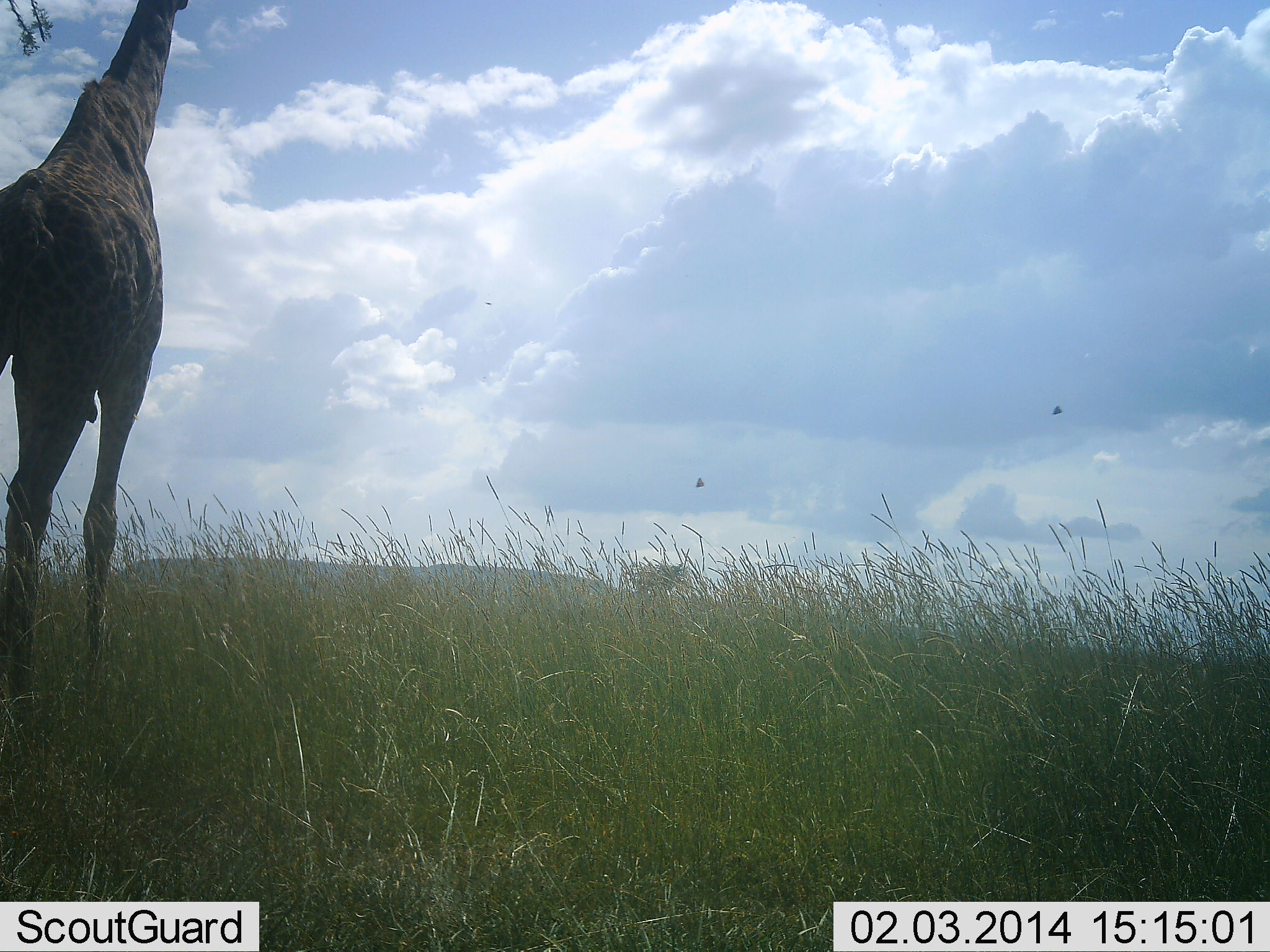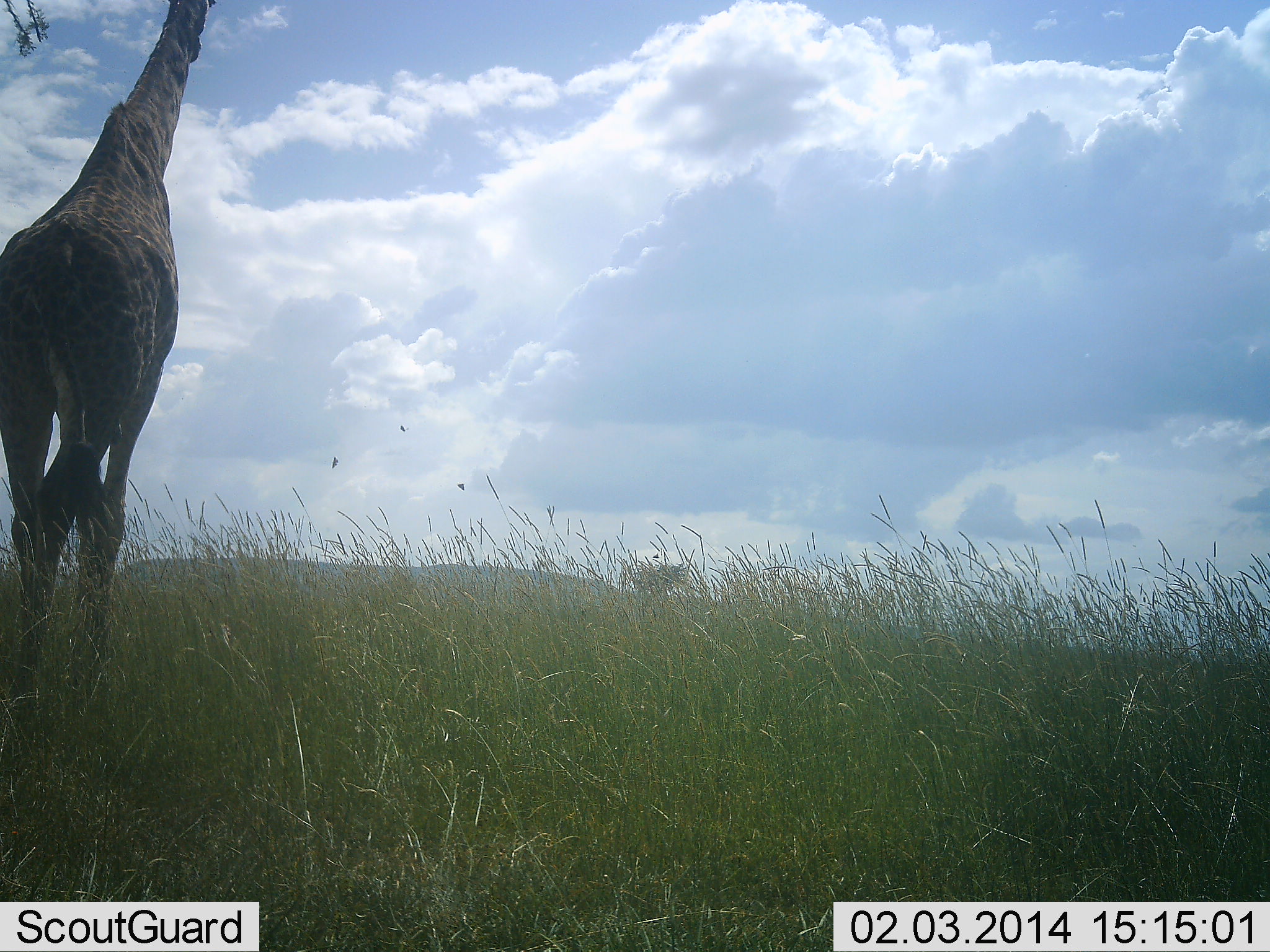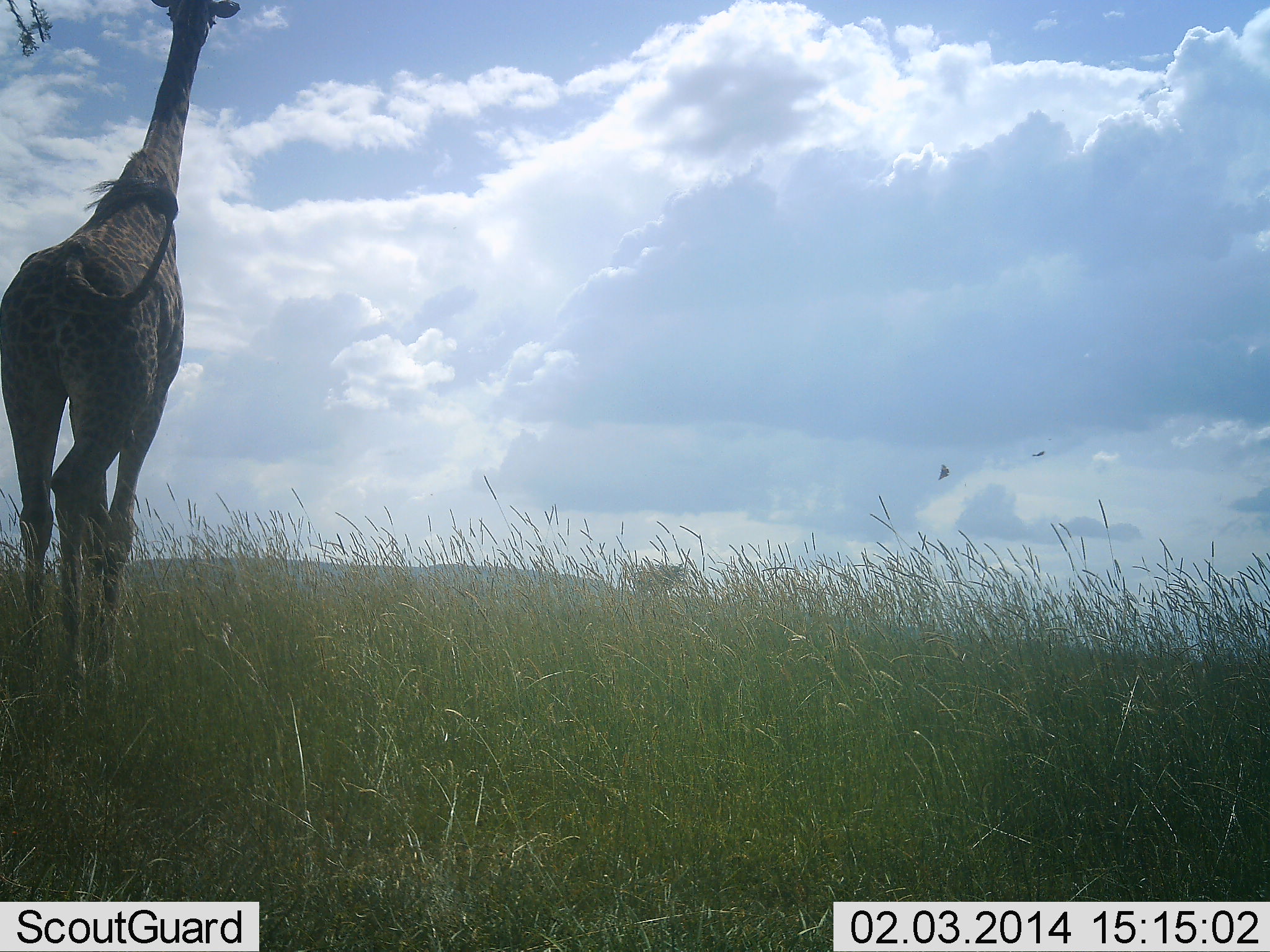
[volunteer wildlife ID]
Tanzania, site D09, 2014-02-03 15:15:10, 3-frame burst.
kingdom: Animalia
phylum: Chordata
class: Mammalia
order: Artiodactyla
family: Giraffidae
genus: Giraffa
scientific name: Giraffa camelopardalis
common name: giraffe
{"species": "giraffe (Giraffa camelopardalis)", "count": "1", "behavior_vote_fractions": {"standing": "23%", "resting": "0%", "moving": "85%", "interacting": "0%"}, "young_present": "0%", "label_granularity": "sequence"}